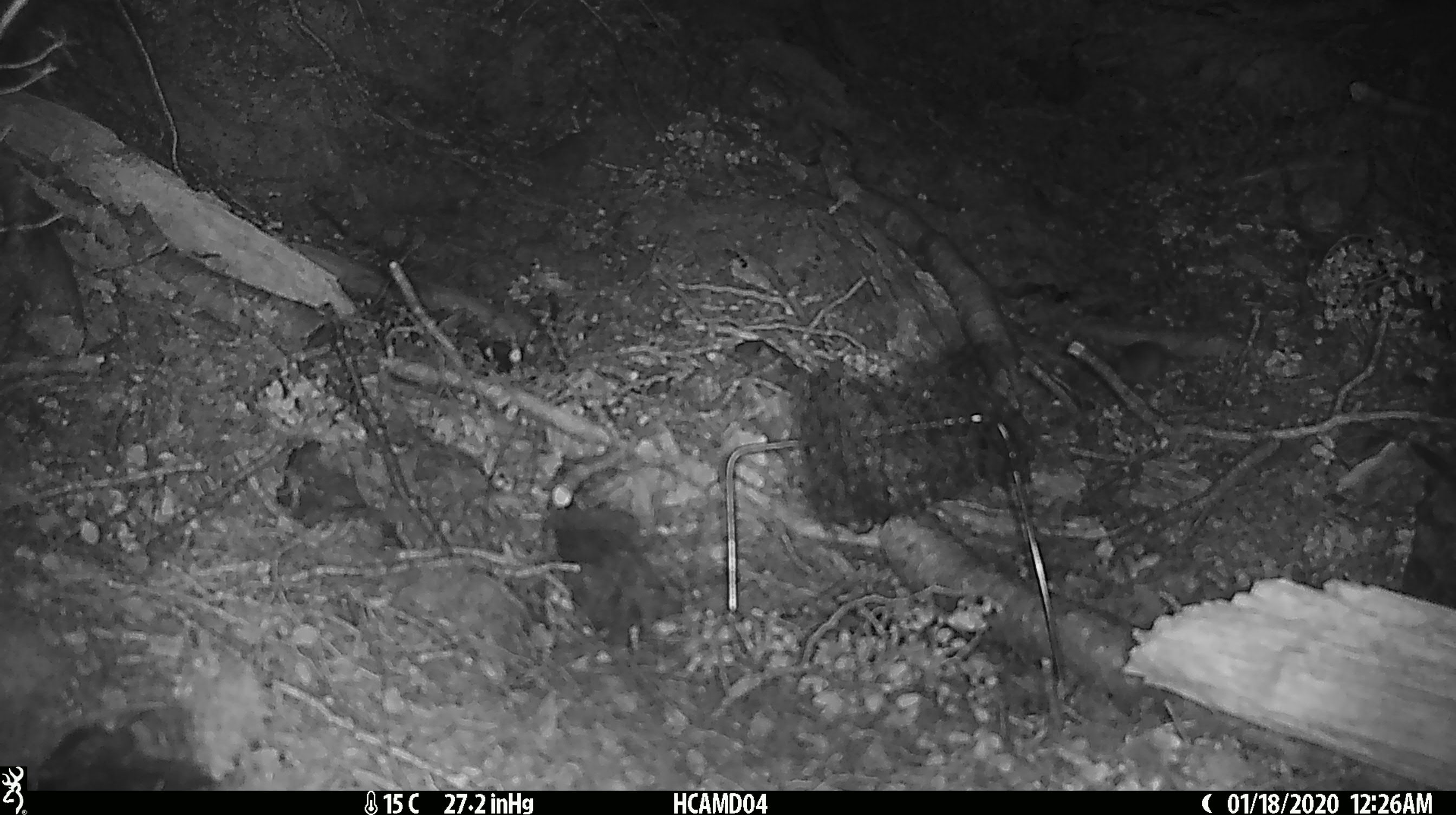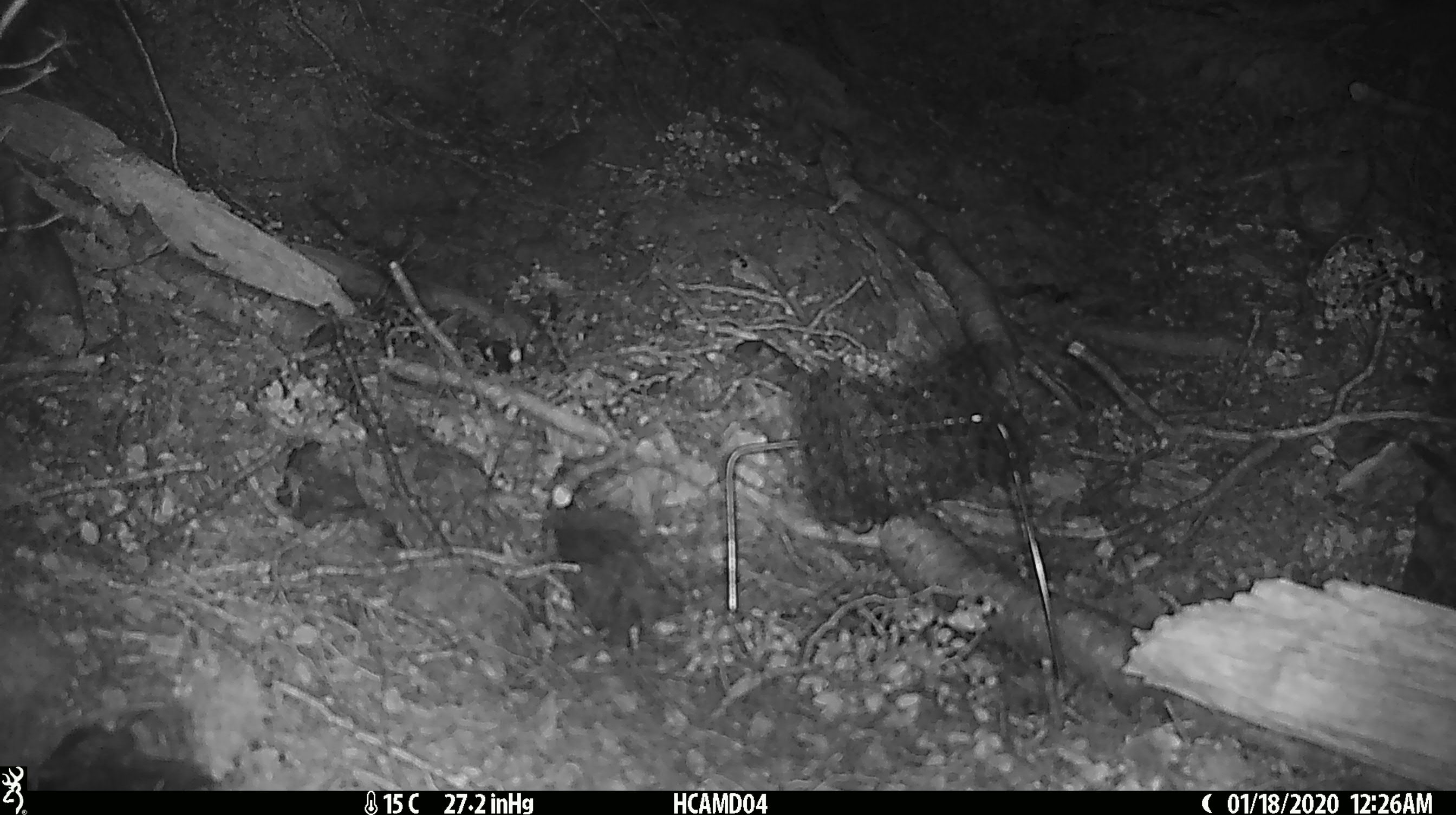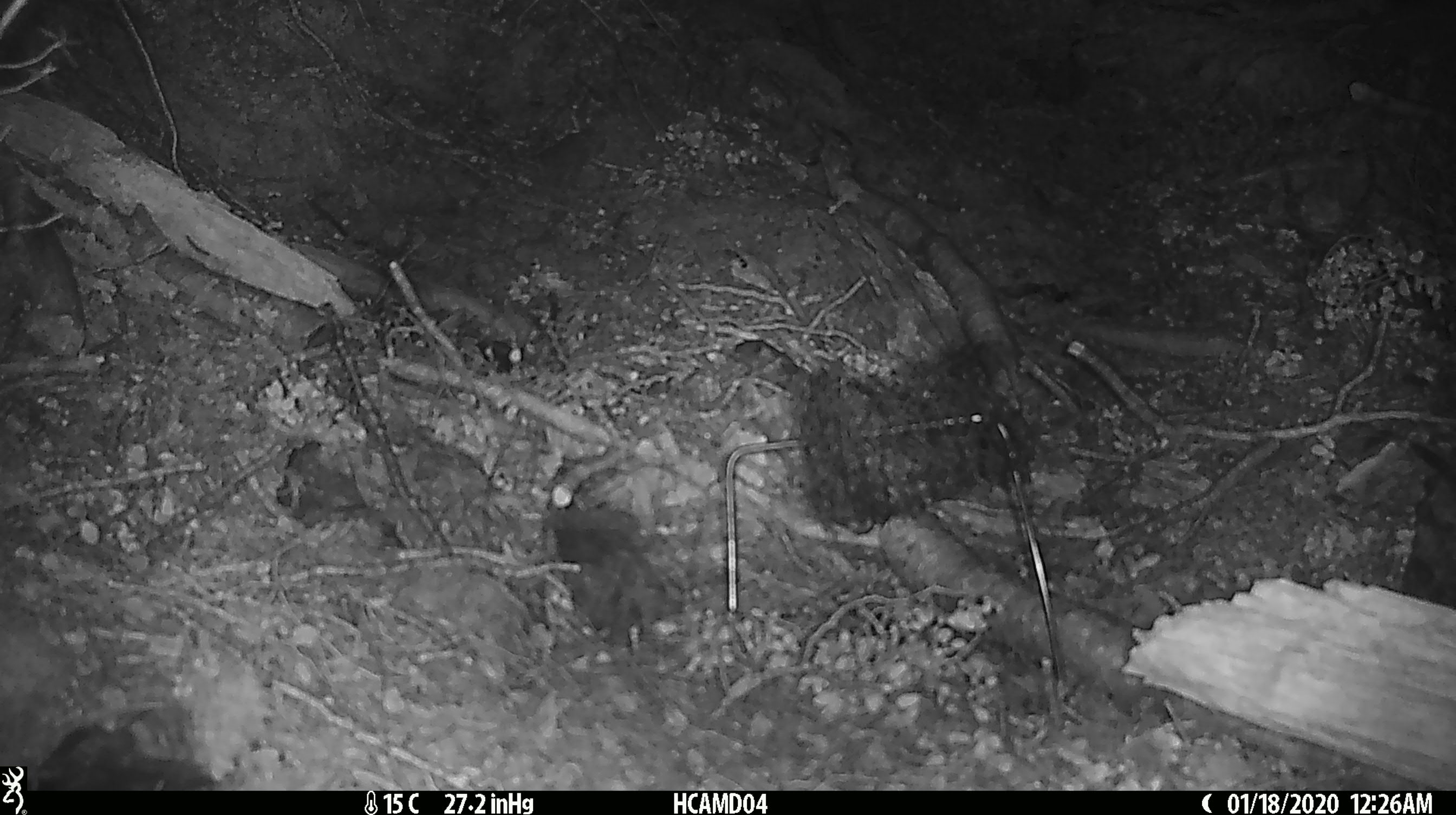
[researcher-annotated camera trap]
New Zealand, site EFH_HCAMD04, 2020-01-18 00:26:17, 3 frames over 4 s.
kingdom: Animalia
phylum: Chordata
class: Mammalia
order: Rodentia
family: Muridae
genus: Mus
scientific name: Mus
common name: mouse